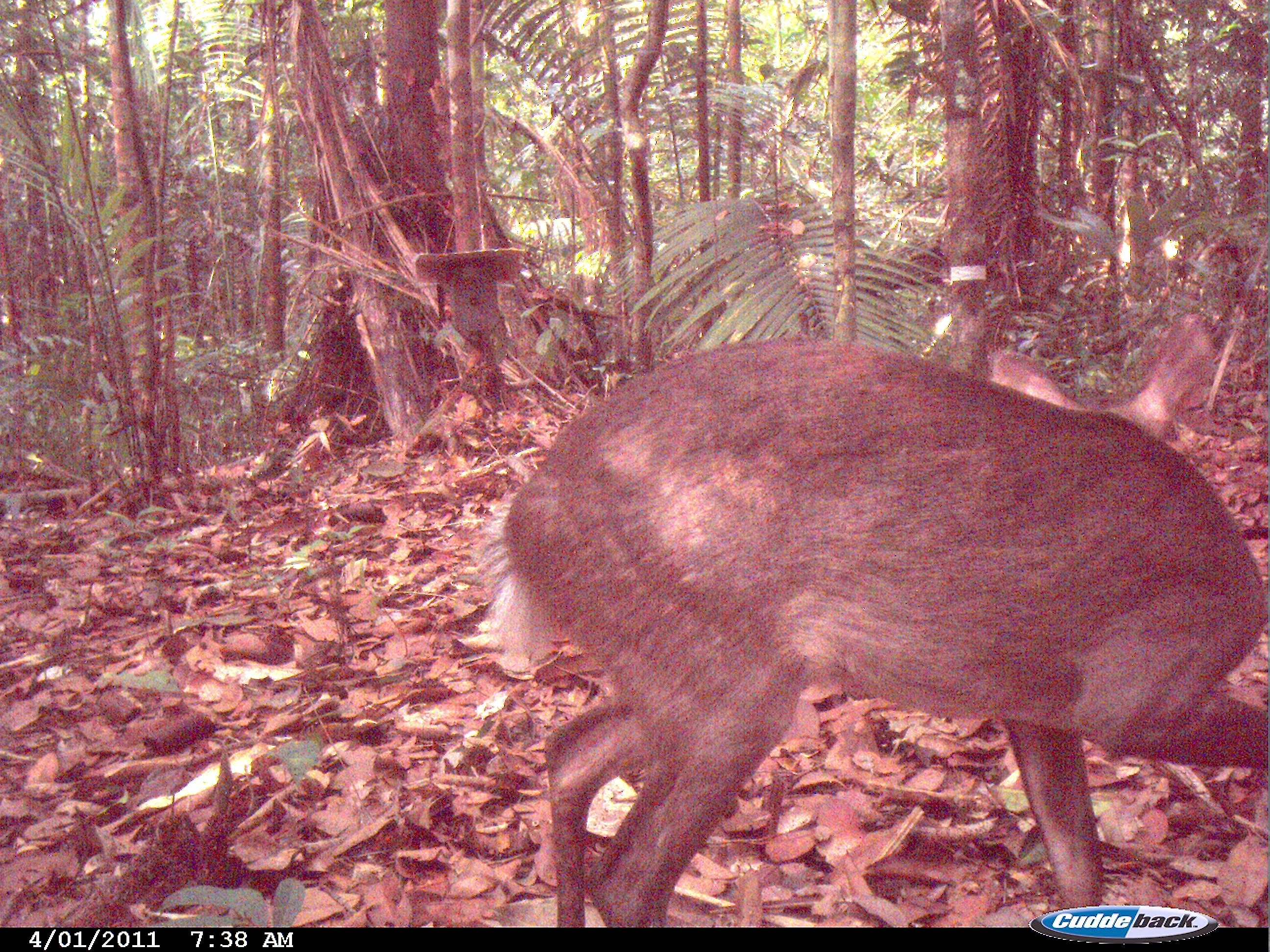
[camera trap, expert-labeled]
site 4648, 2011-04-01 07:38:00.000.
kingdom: Animalia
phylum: Chordata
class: Mammalia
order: Artiodactyla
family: Cervidae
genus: Mazama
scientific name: Mazama gouazoubira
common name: gray brocket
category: mazama gouazaoubira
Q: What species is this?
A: Mazama gouazaoubira (gray brocket) (Mazama gouazoubira).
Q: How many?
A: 1.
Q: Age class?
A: Adult.